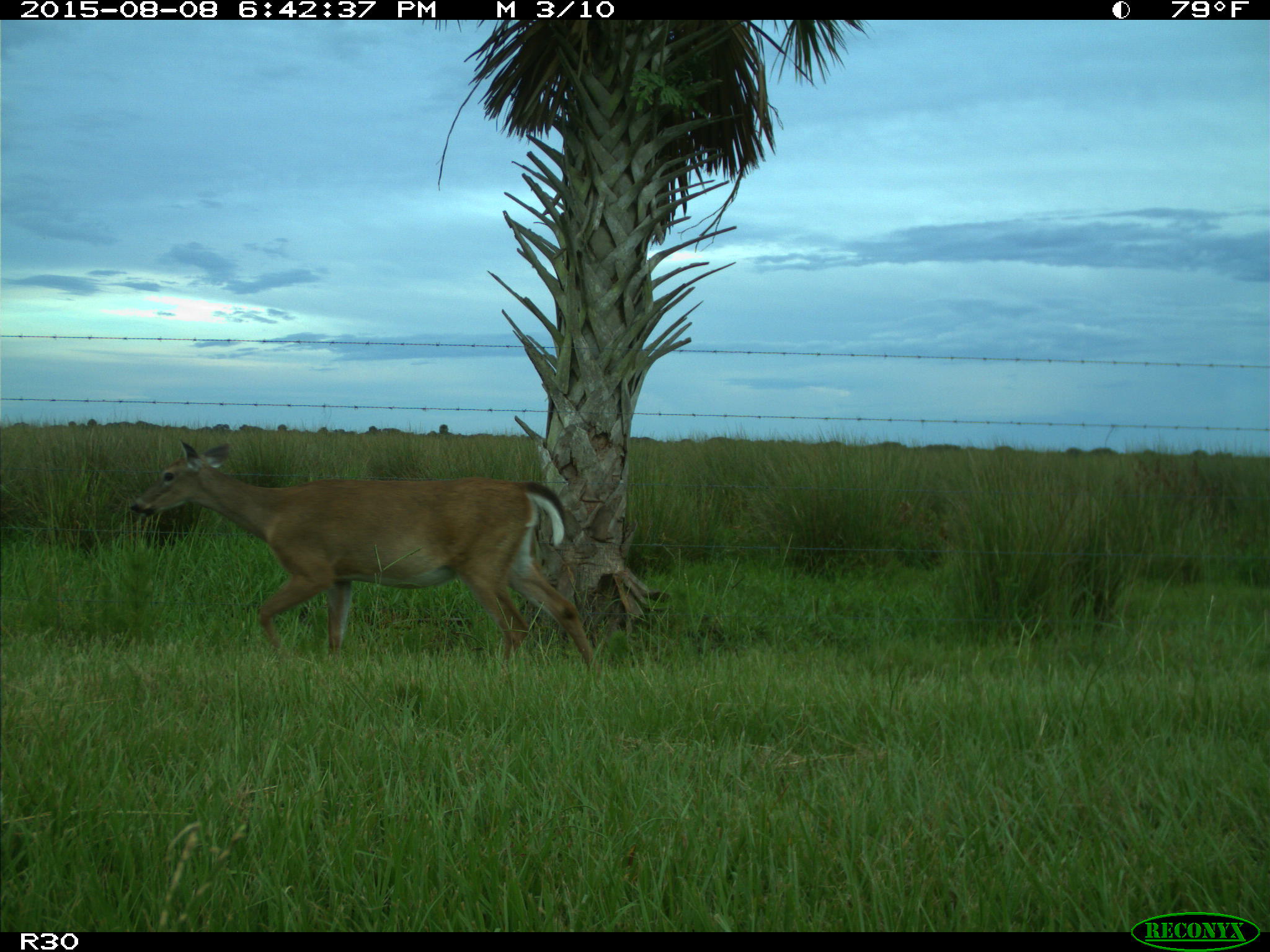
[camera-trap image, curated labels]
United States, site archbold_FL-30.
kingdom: Animalia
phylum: Chordata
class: Mammalia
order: Artiodactyla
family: Cervidae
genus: Odocoileus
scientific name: Odocoileus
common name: deer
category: unidentified deer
Unidentified deer (deer) (Odocoileus).